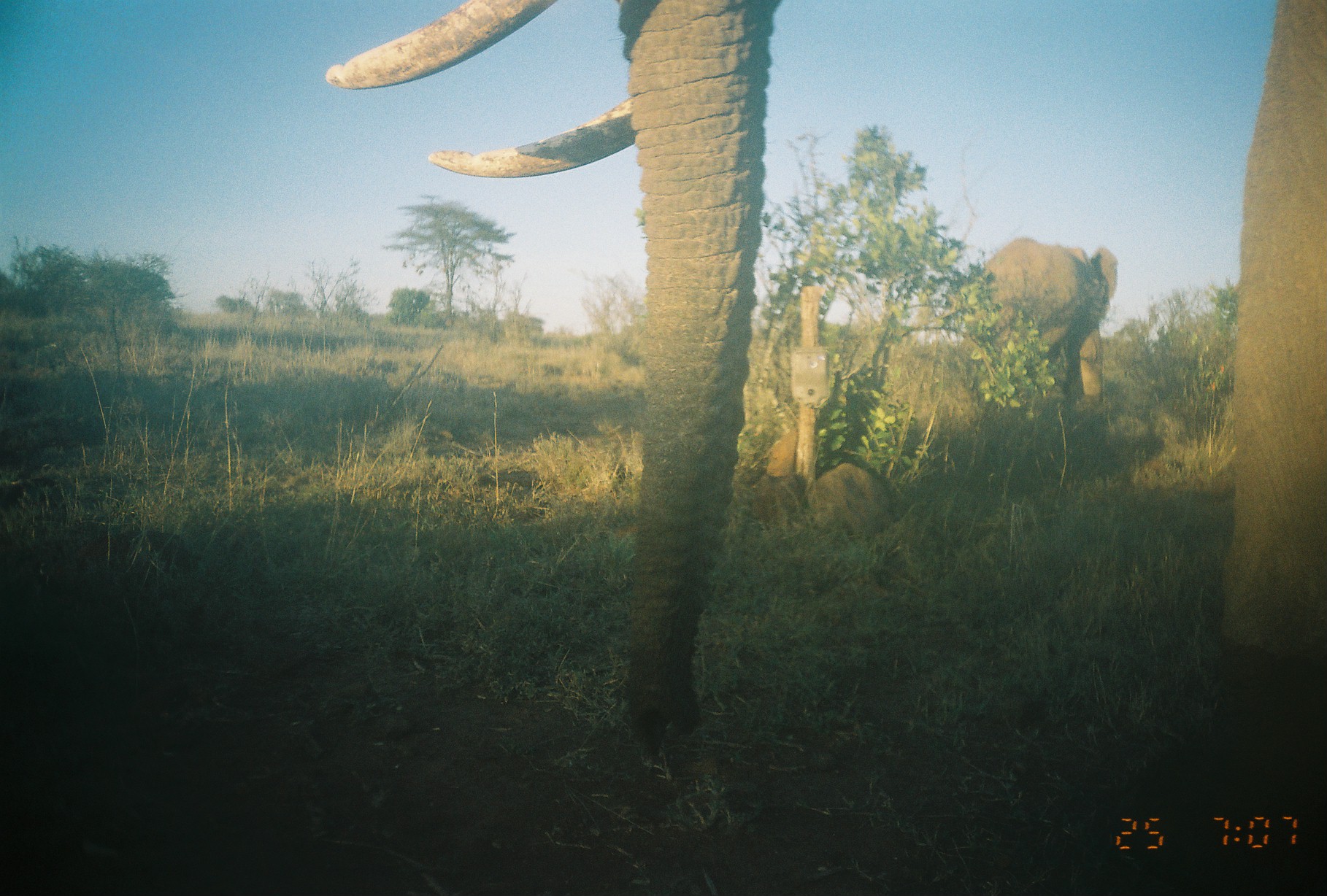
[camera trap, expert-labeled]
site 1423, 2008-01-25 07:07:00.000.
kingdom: Animalia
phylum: Chordata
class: Mammalia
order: Proboscidea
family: Elephantidae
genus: Loxodonta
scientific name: Loxodonta africana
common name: african bush elephant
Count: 2.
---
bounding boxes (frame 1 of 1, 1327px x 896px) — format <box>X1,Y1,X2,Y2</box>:
loxodonta africana: <box>319,0,1327,737</box>; <box>976,234,1119,405</box>